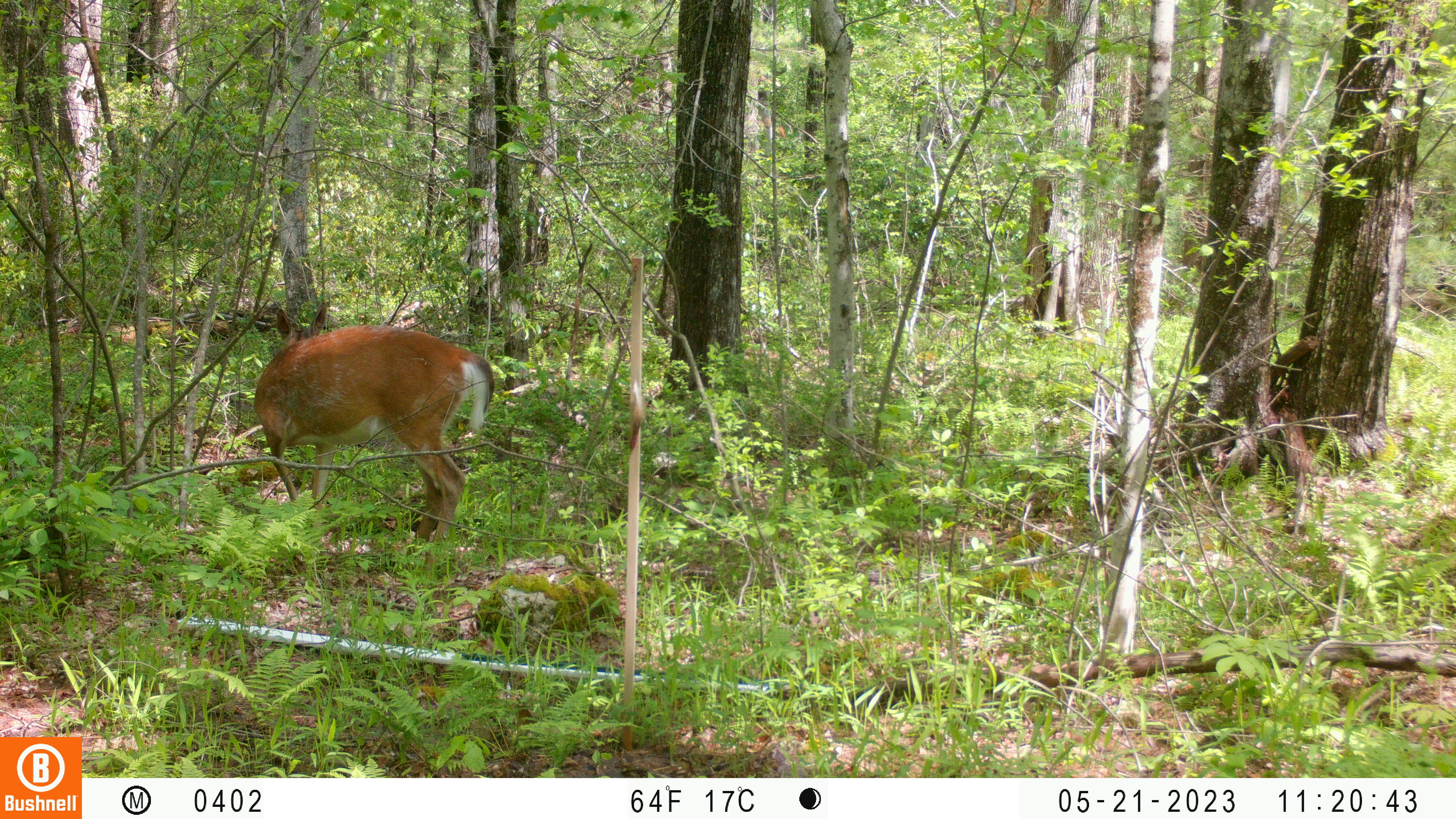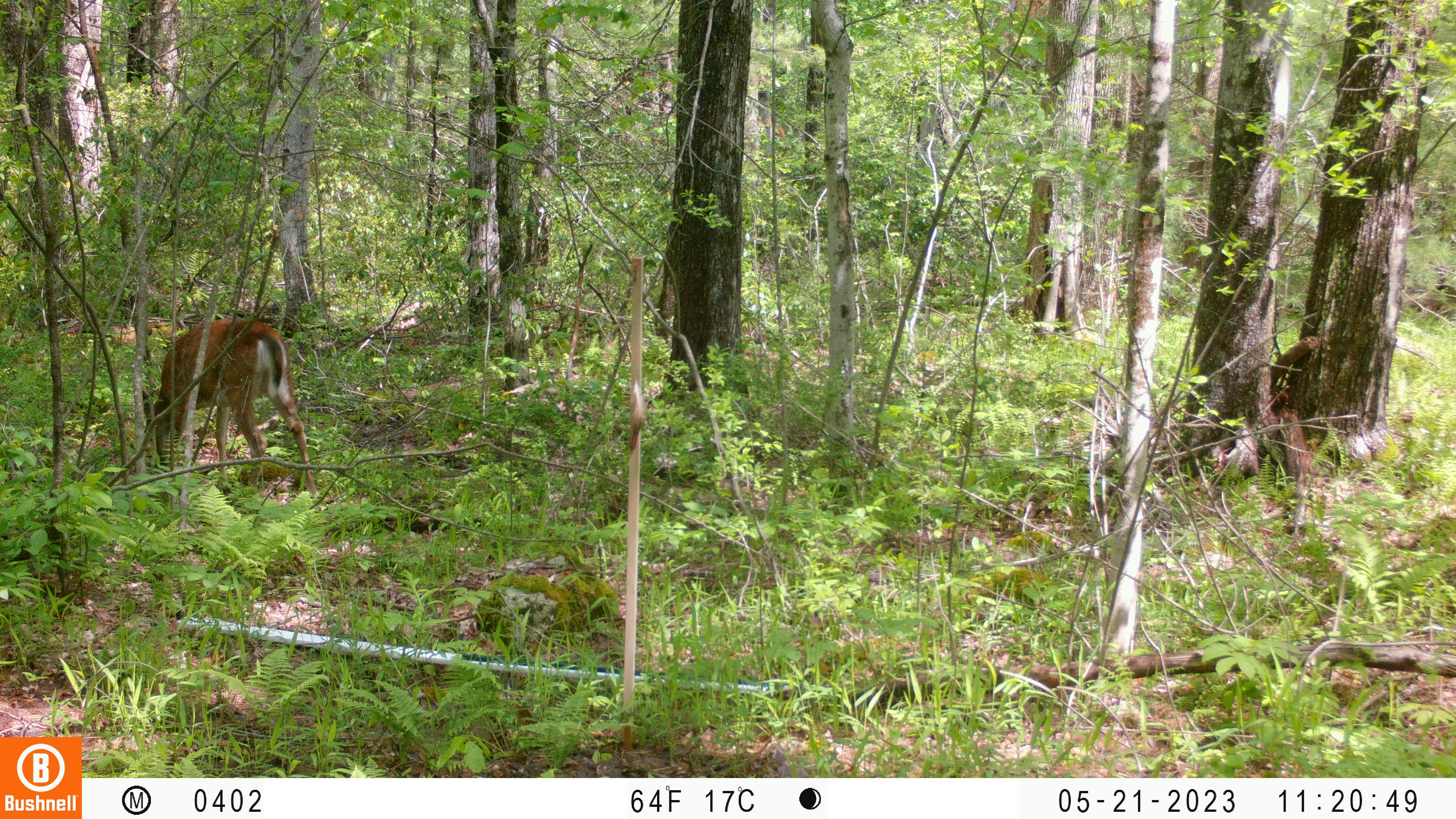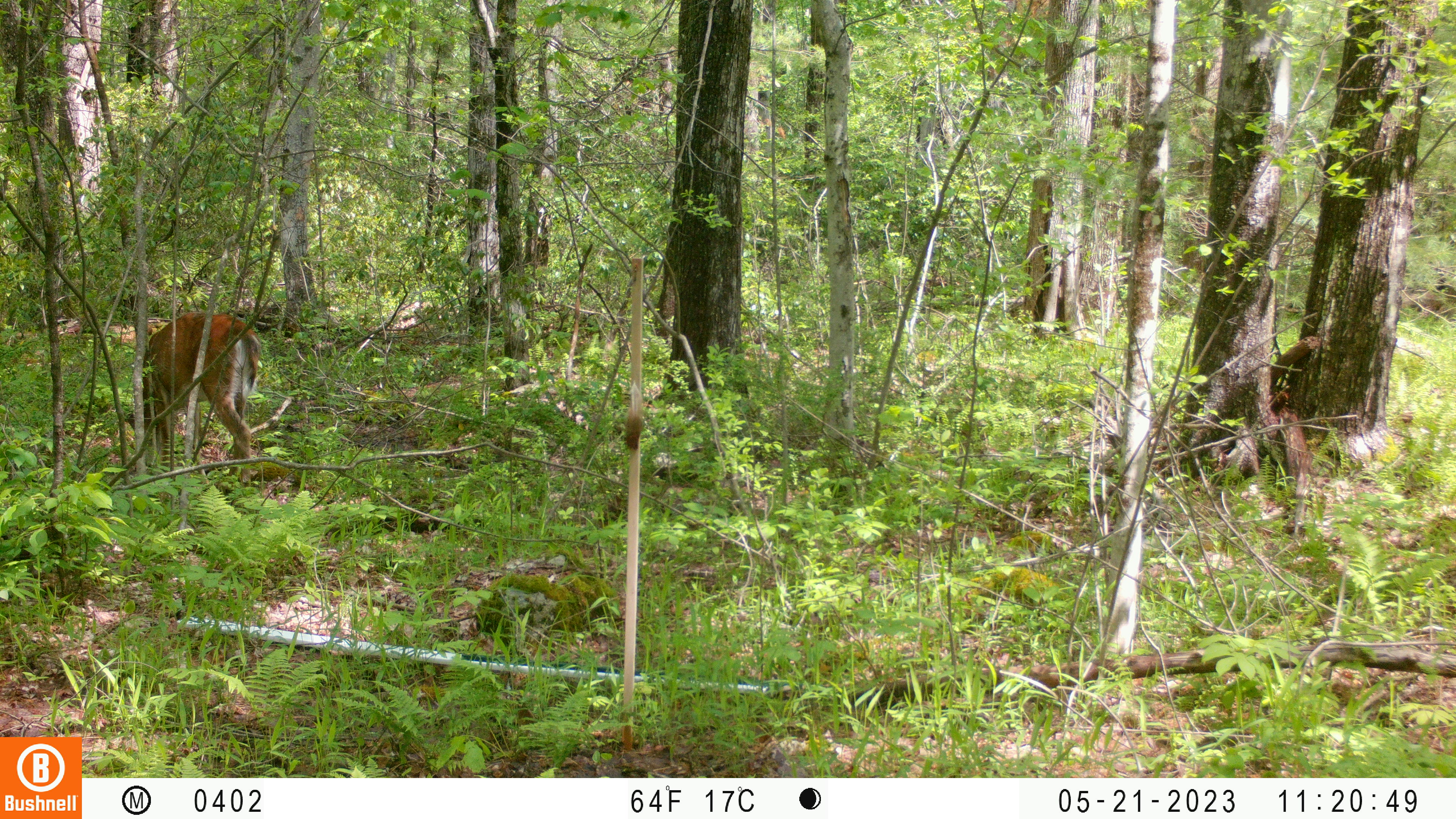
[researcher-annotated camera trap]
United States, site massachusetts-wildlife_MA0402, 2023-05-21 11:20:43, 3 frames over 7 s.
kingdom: Animalia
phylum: Chordata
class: Mammalia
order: Artiodactyla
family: Cervidae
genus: Odocoileus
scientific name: Odocoileus virginianus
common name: white-tailed deer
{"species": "white-tailed deer (Odocoileus virginianus)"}